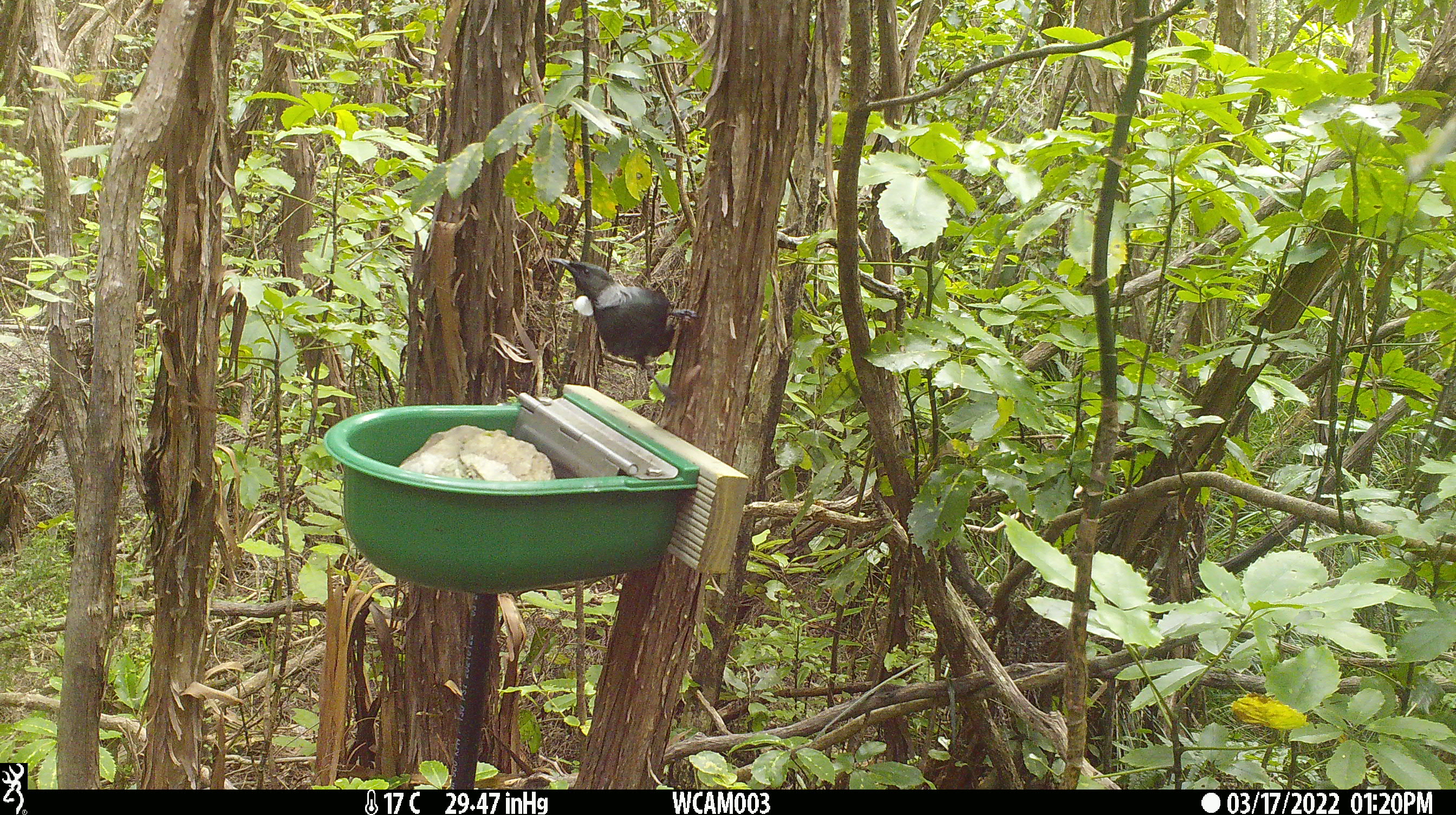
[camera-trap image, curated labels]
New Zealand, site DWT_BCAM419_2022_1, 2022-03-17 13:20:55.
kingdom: Animalia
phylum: Chordata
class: Aves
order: Passeriformes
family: Meliphagidae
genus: Prosthemadera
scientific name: Prosthemadera novaeseelandiae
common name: tui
Tui (Prosthemadera novaeseelandiae).